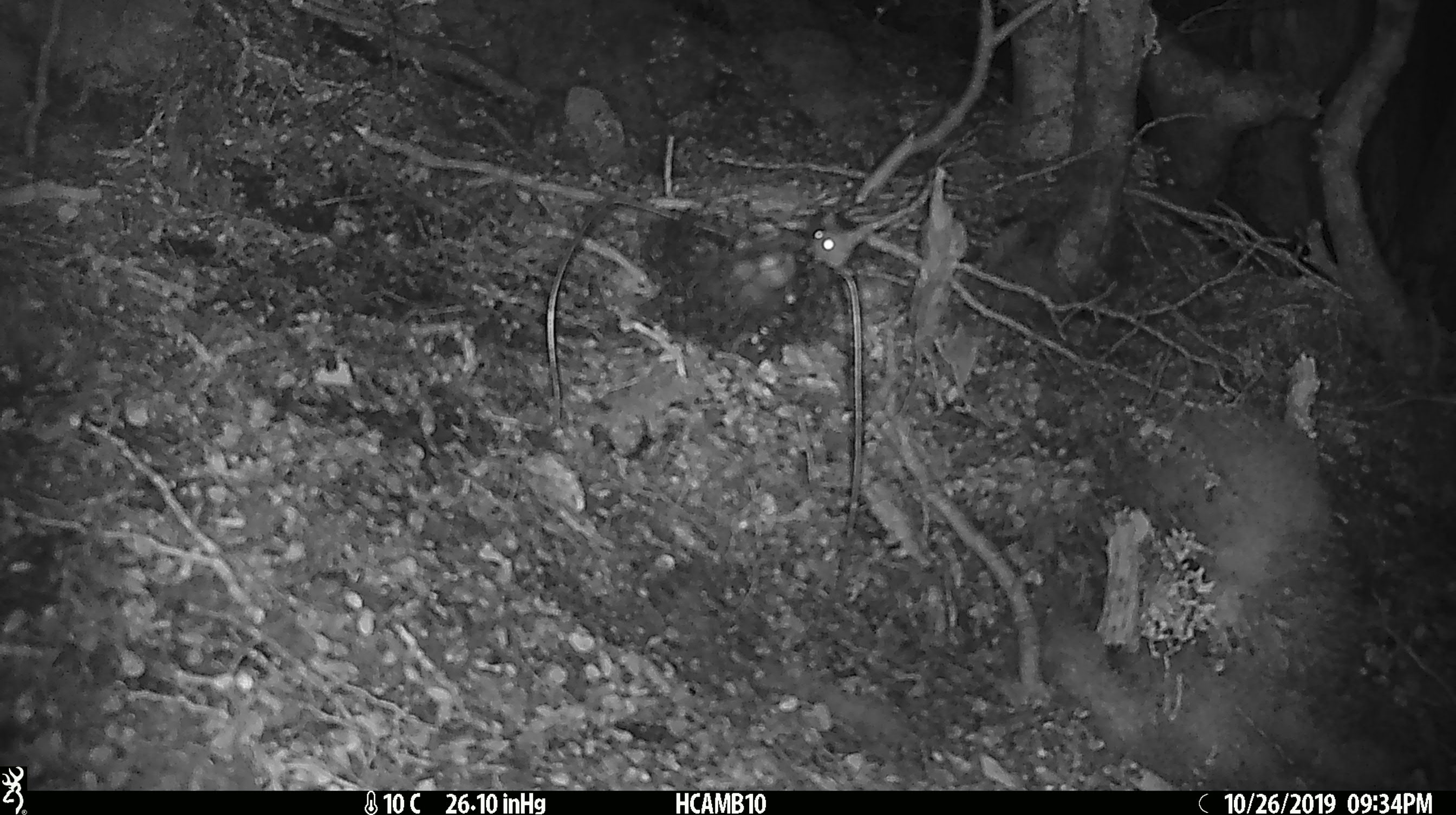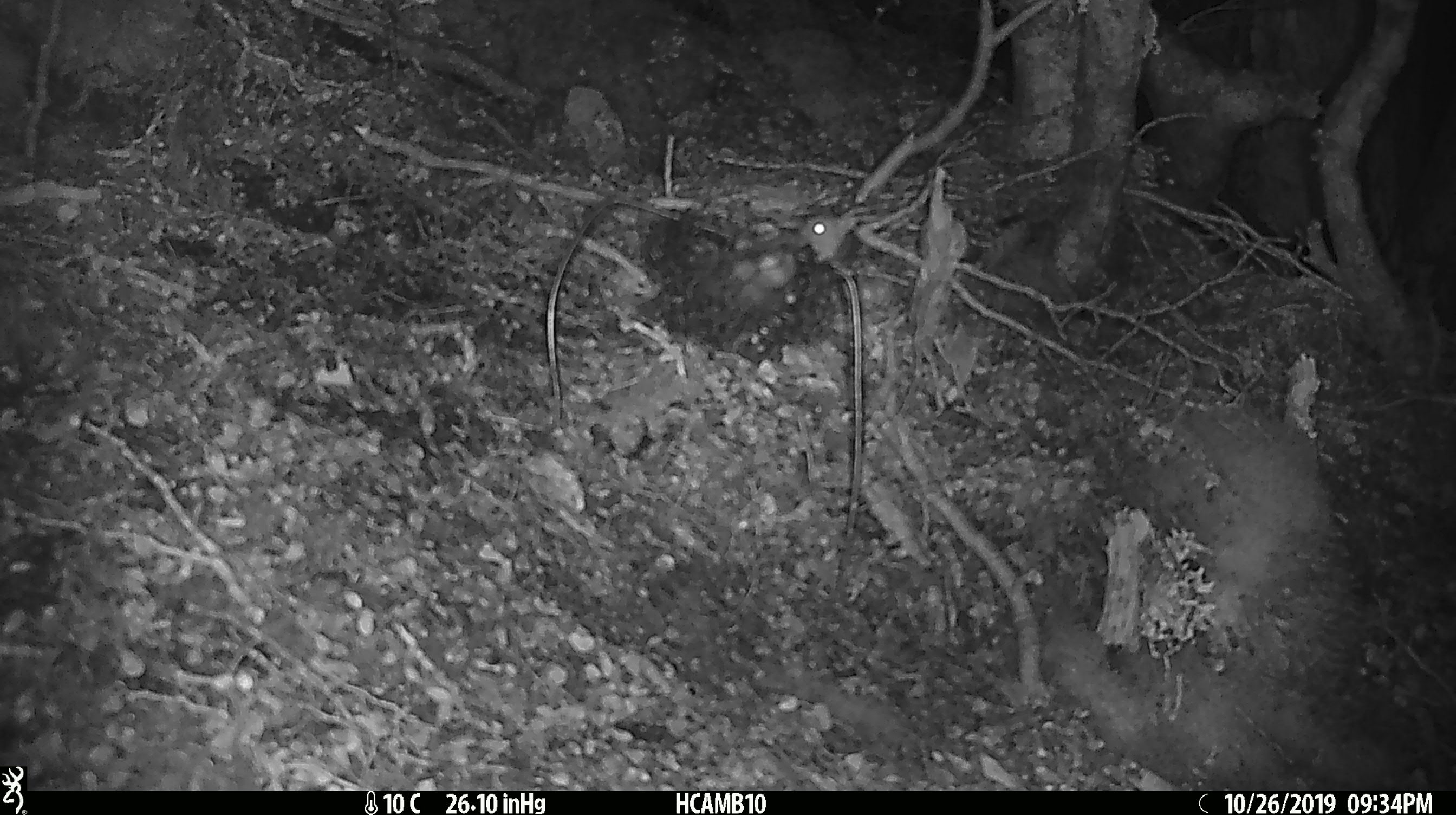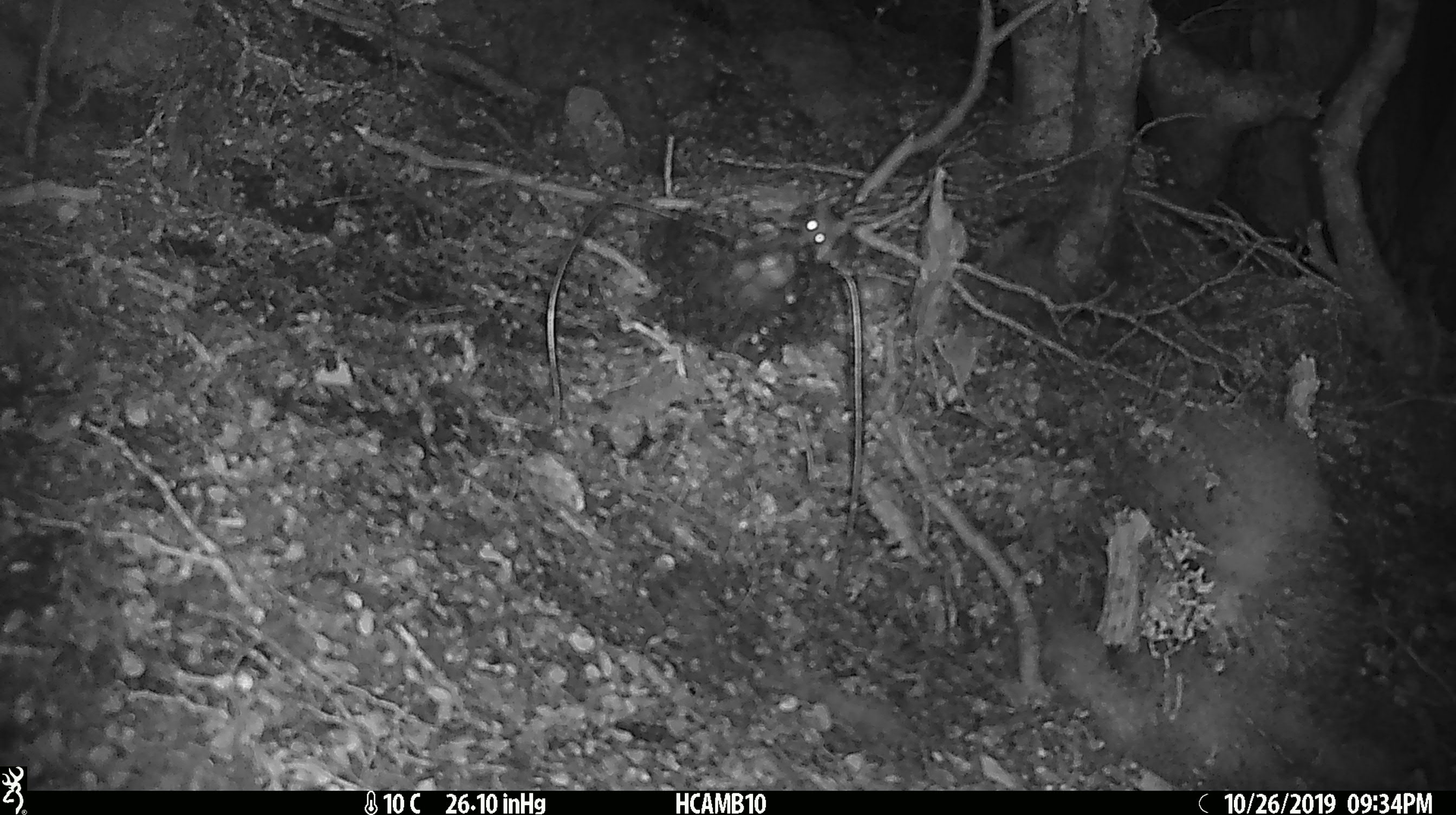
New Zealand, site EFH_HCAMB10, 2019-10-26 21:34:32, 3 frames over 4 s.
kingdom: Animalia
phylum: Chordata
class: Mammalia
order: Rodentia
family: Muridae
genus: Mus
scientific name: Mus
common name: mouse